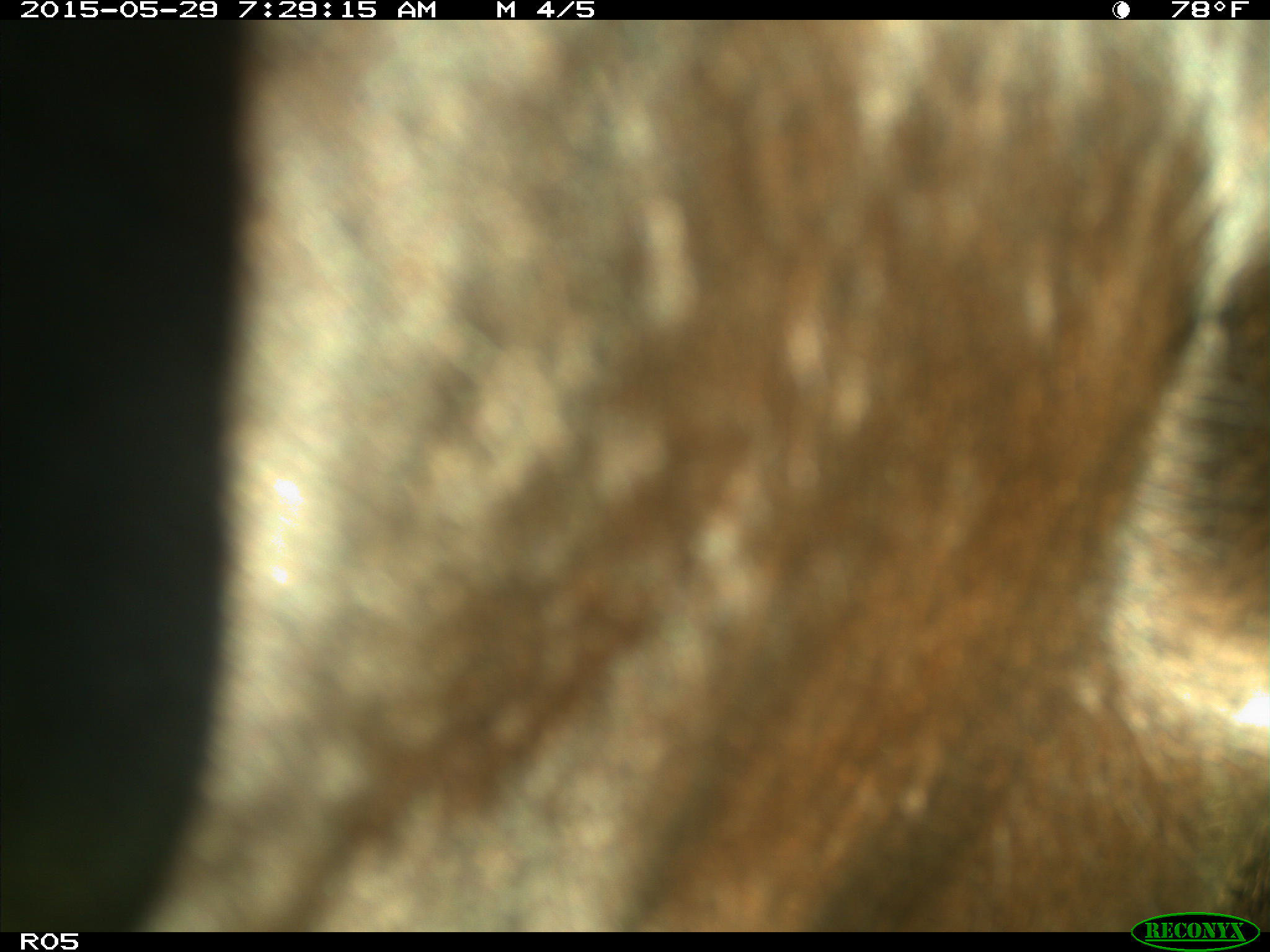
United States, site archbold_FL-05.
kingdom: Animalia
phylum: Chordata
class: Mammalia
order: Artiodactyla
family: Bovidae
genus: Bos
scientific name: Bos taurus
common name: domestic cow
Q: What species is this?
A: Bos taurus (domestic cow).